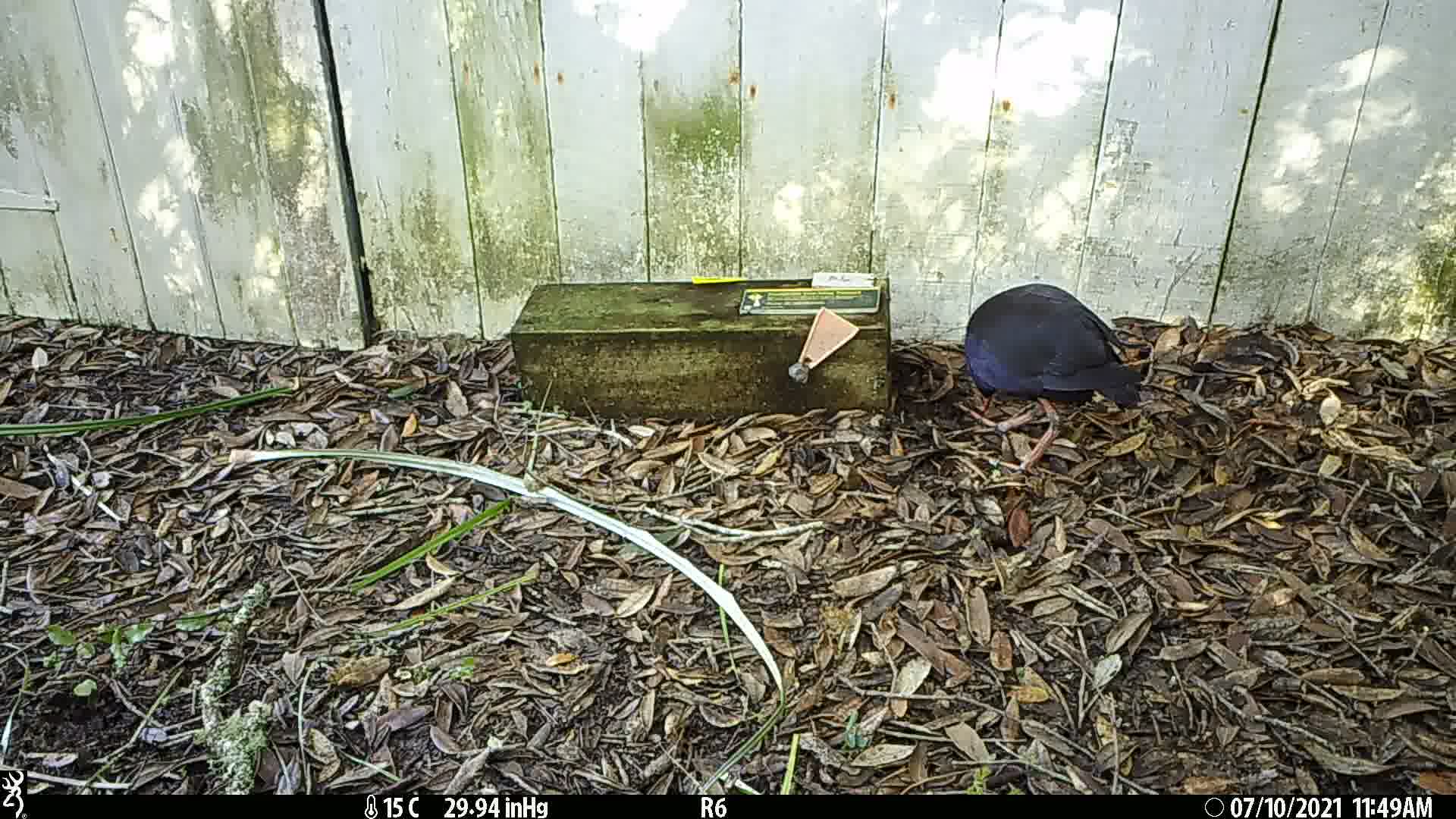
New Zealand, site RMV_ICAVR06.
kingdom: Animalia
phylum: Chordata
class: Aves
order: Gruiformes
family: Rallidae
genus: Porphyrio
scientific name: Porphyrio melanotus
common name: australasian swamphen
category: pukeko